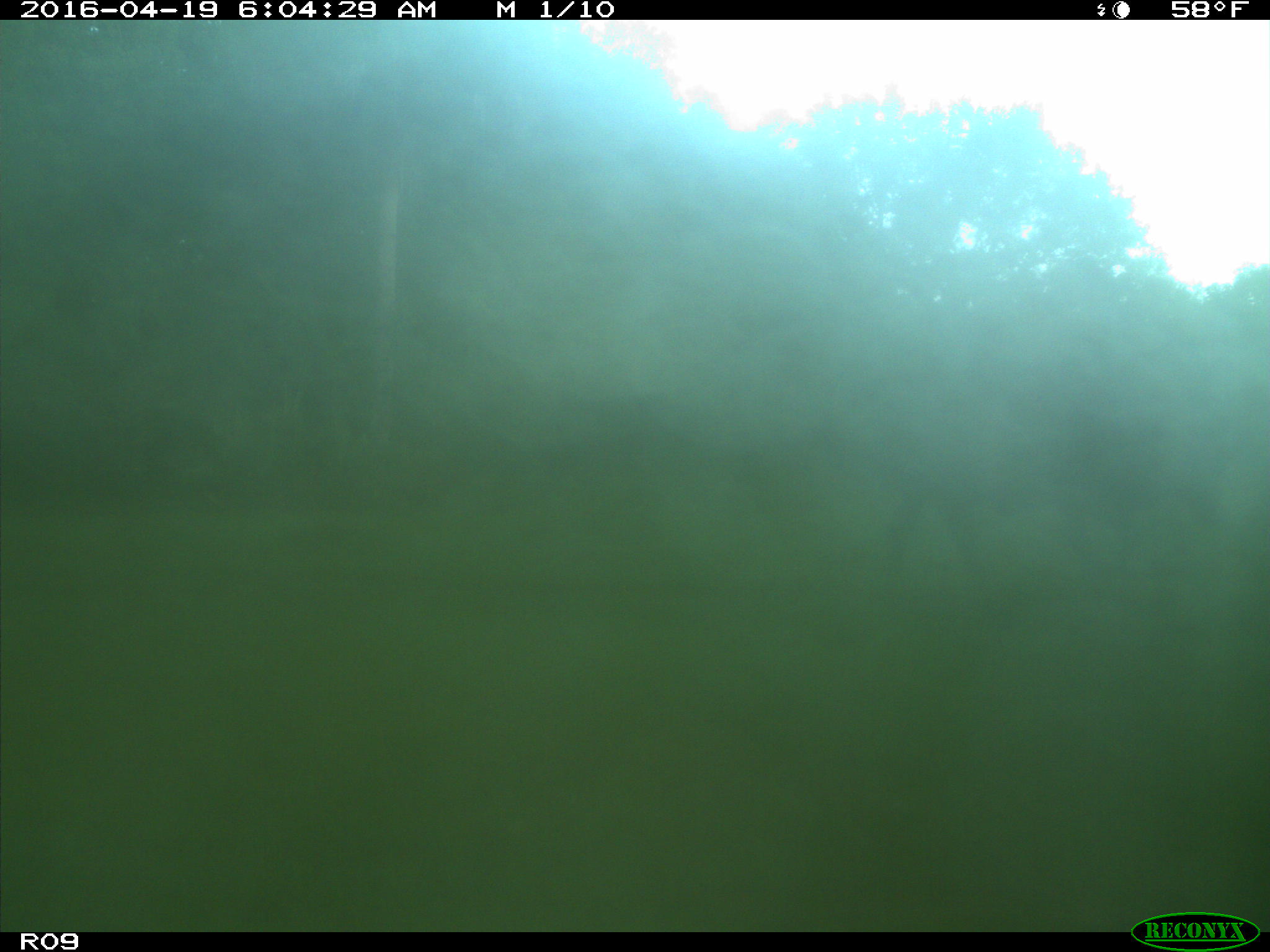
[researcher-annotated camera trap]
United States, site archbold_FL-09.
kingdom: Animalia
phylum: Chordata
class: Mammalia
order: Artiodactyla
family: Bovidae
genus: Bos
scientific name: Bos taurus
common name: domestic cow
Bos taurus (domestic cow).